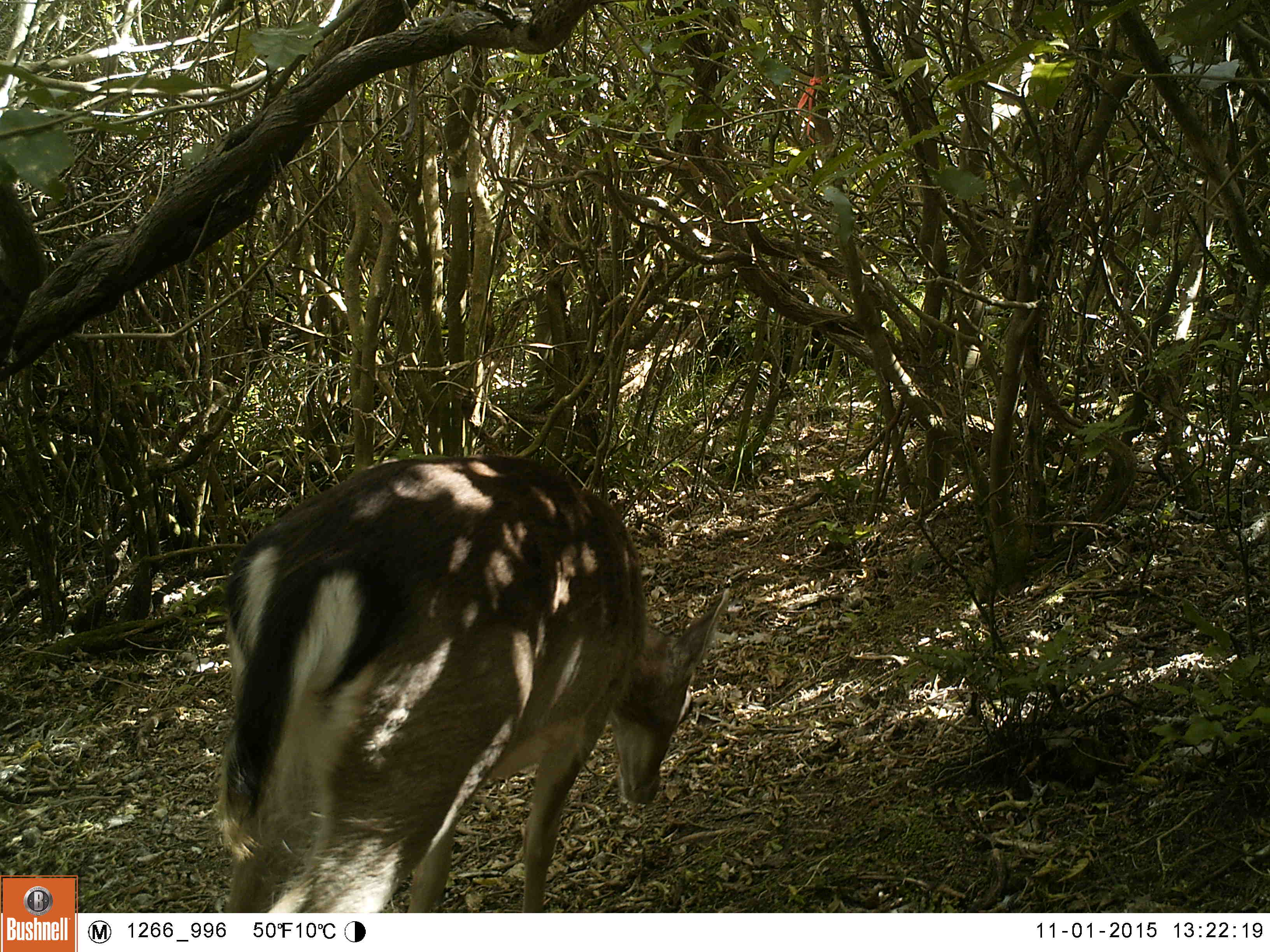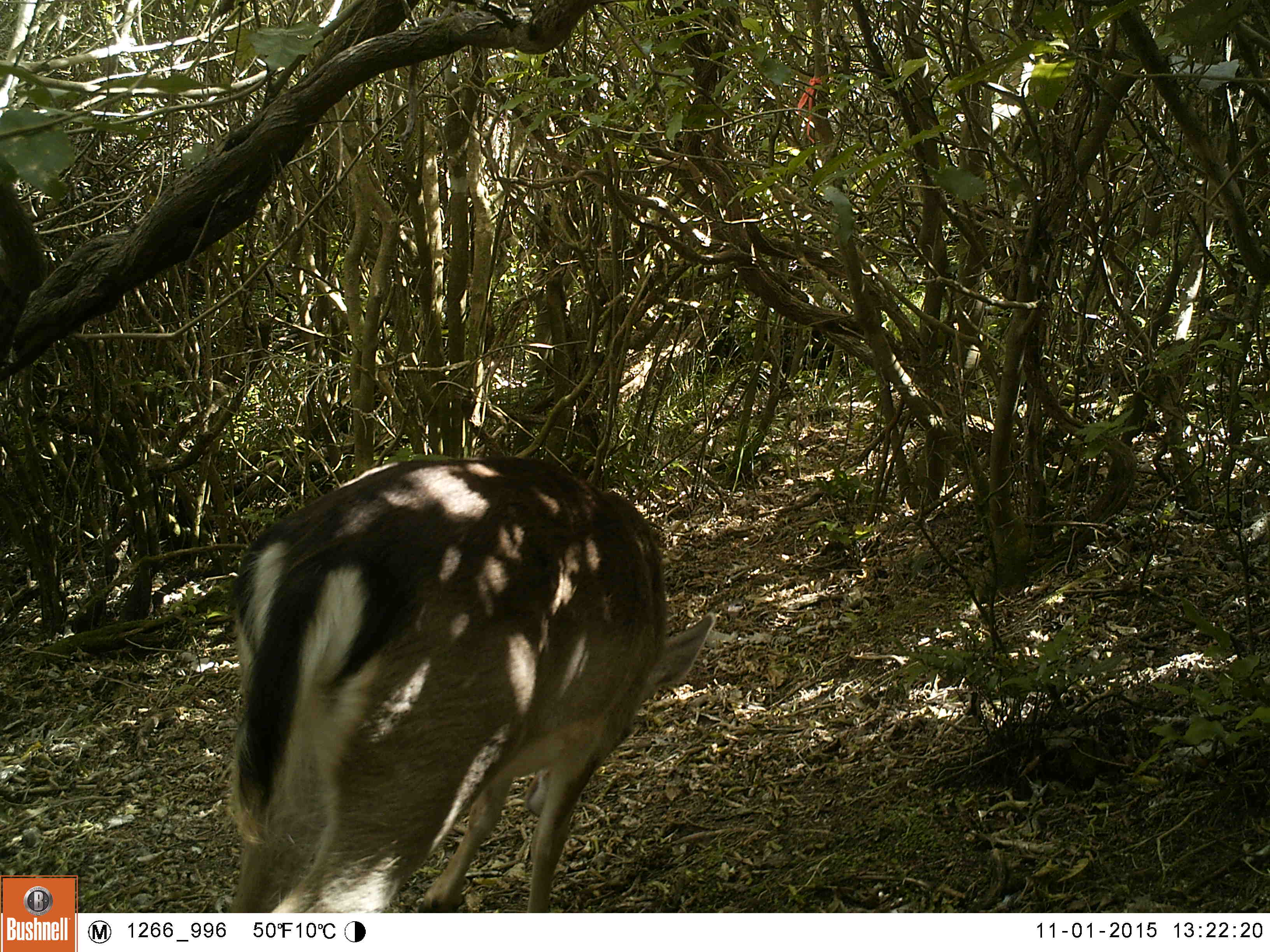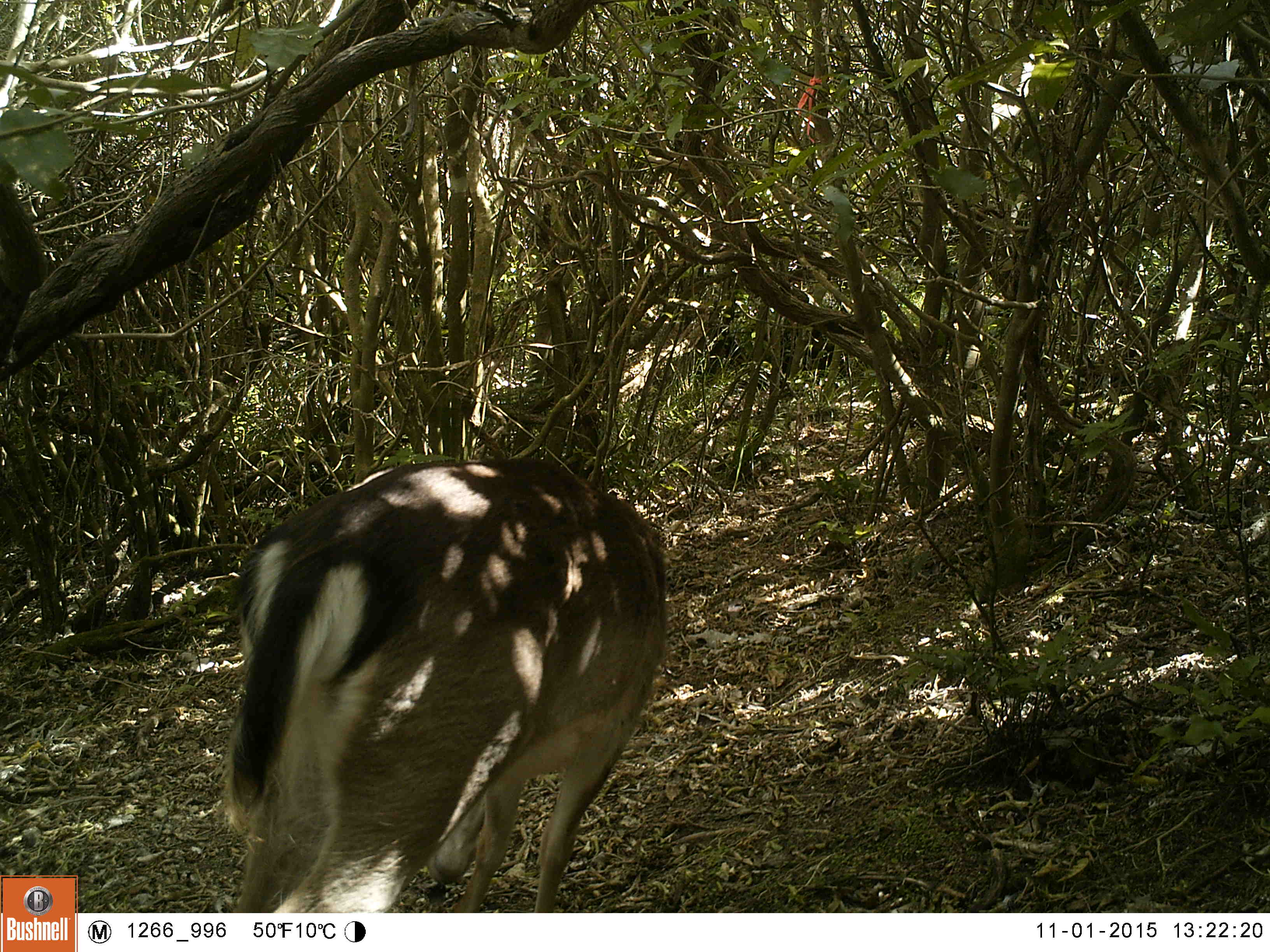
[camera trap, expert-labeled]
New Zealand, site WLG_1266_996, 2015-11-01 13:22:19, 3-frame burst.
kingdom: Animalia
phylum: Chordata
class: Mammalia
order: Artiodactyla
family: Cervidae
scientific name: Cervidae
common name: deer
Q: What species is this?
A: Deer (Cervidae).